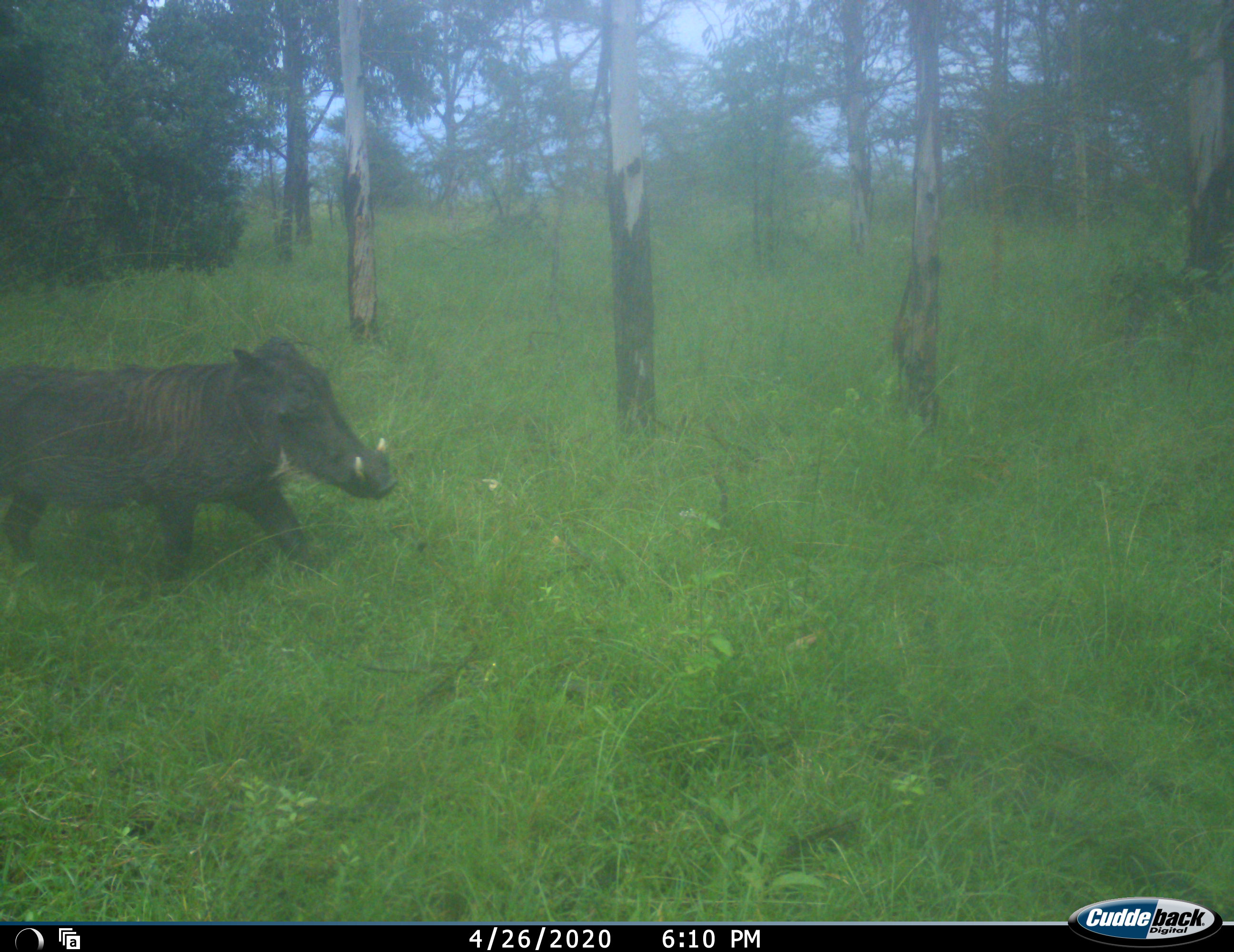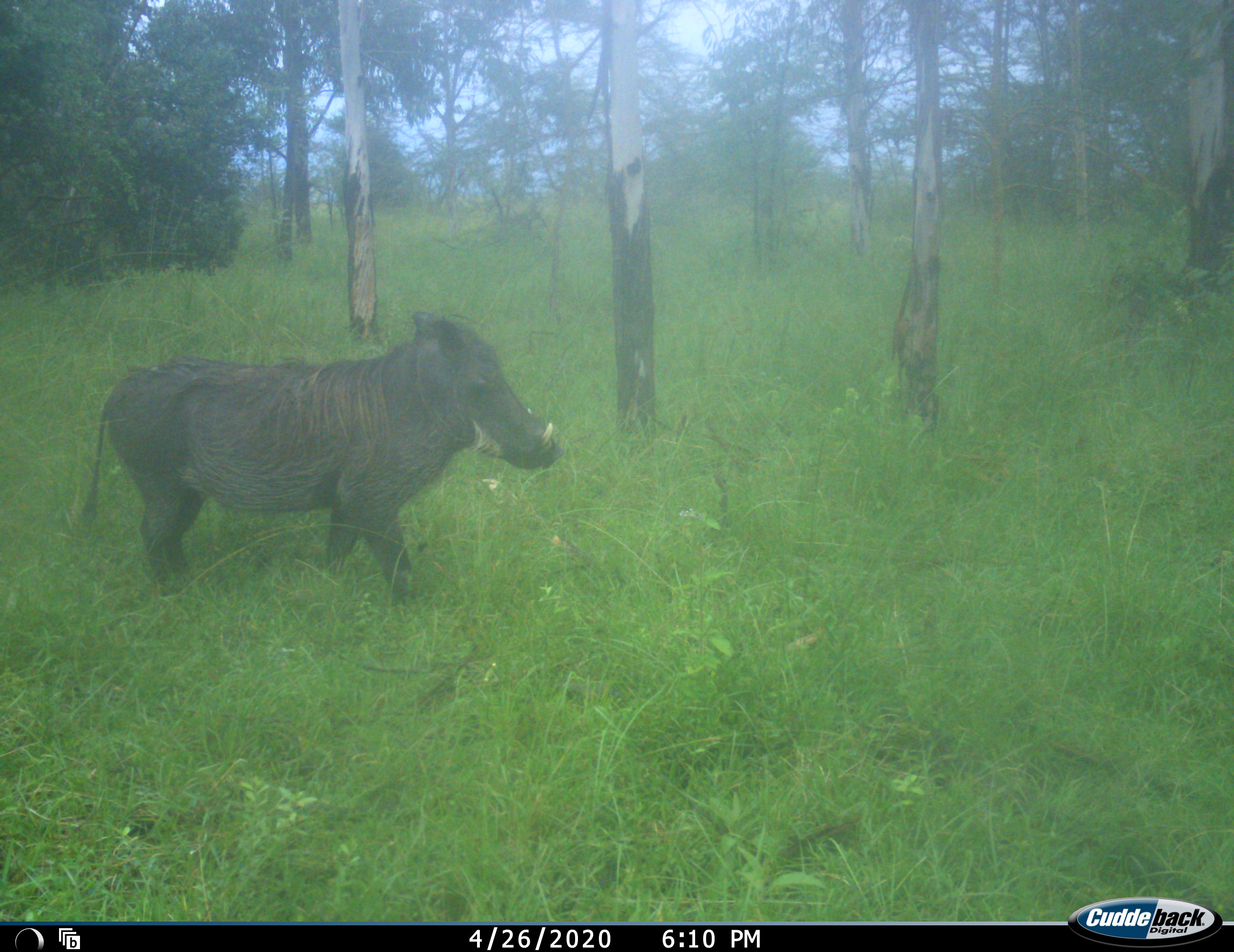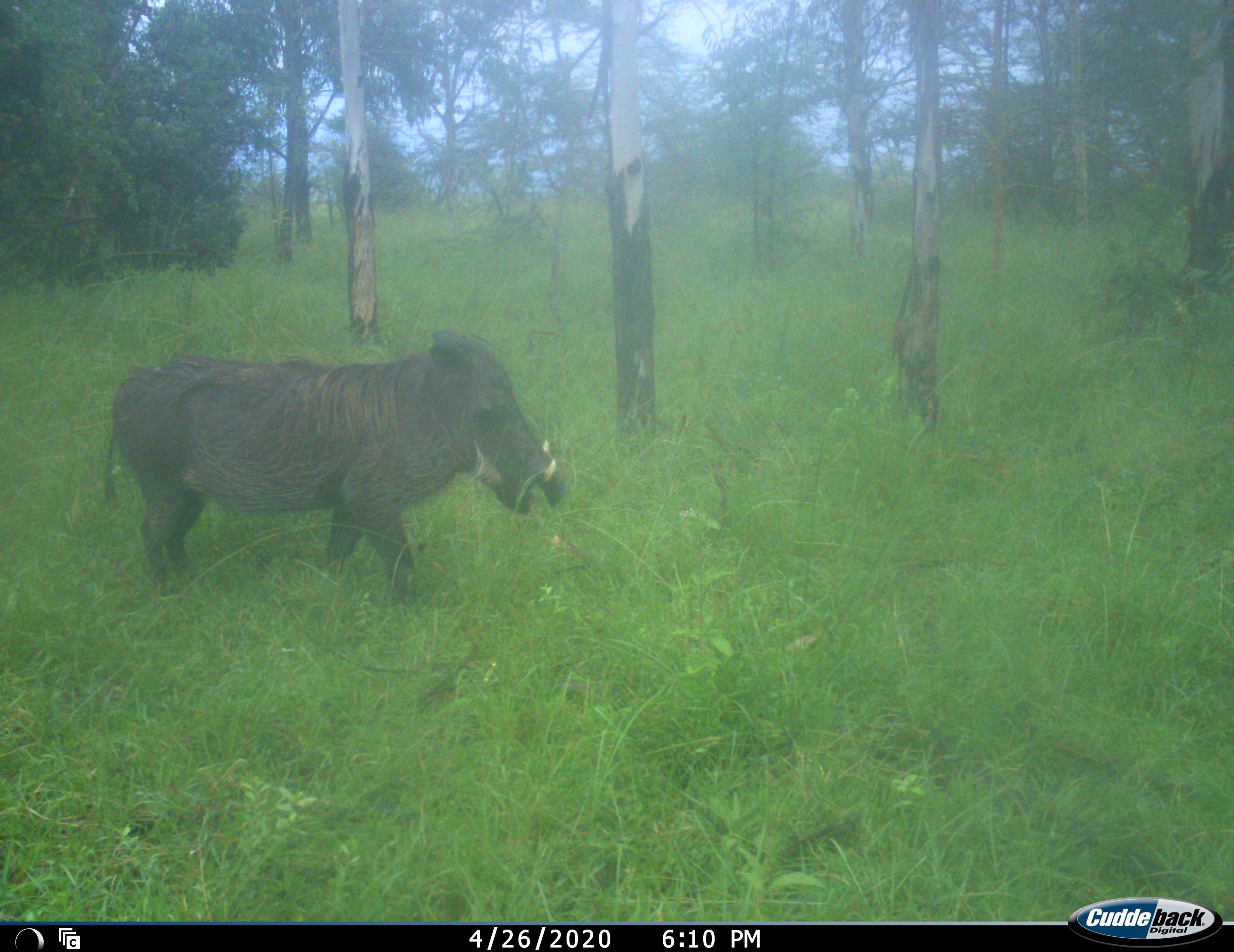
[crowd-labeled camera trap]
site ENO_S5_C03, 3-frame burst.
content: unidentified animal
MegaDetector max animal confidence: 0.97